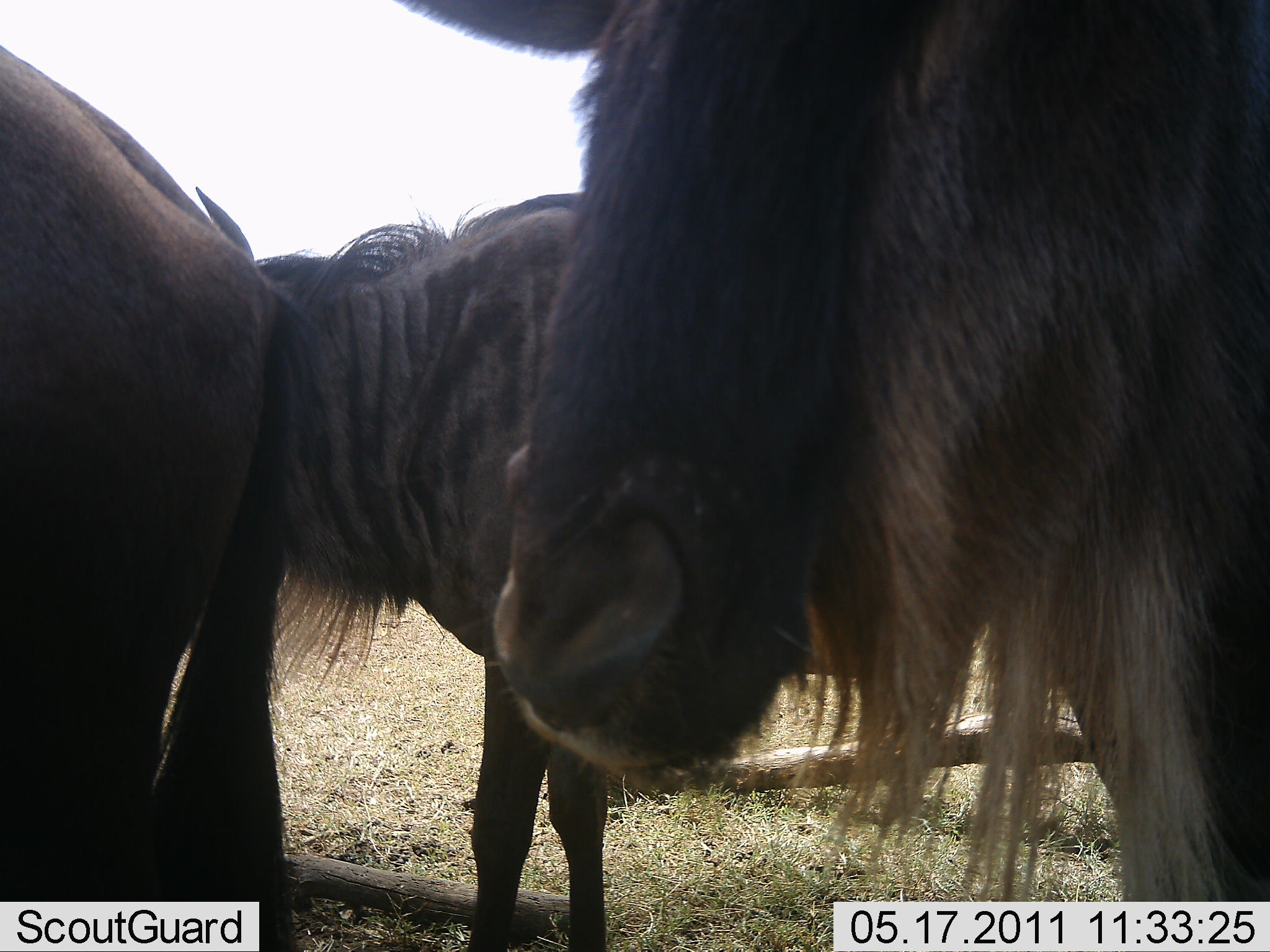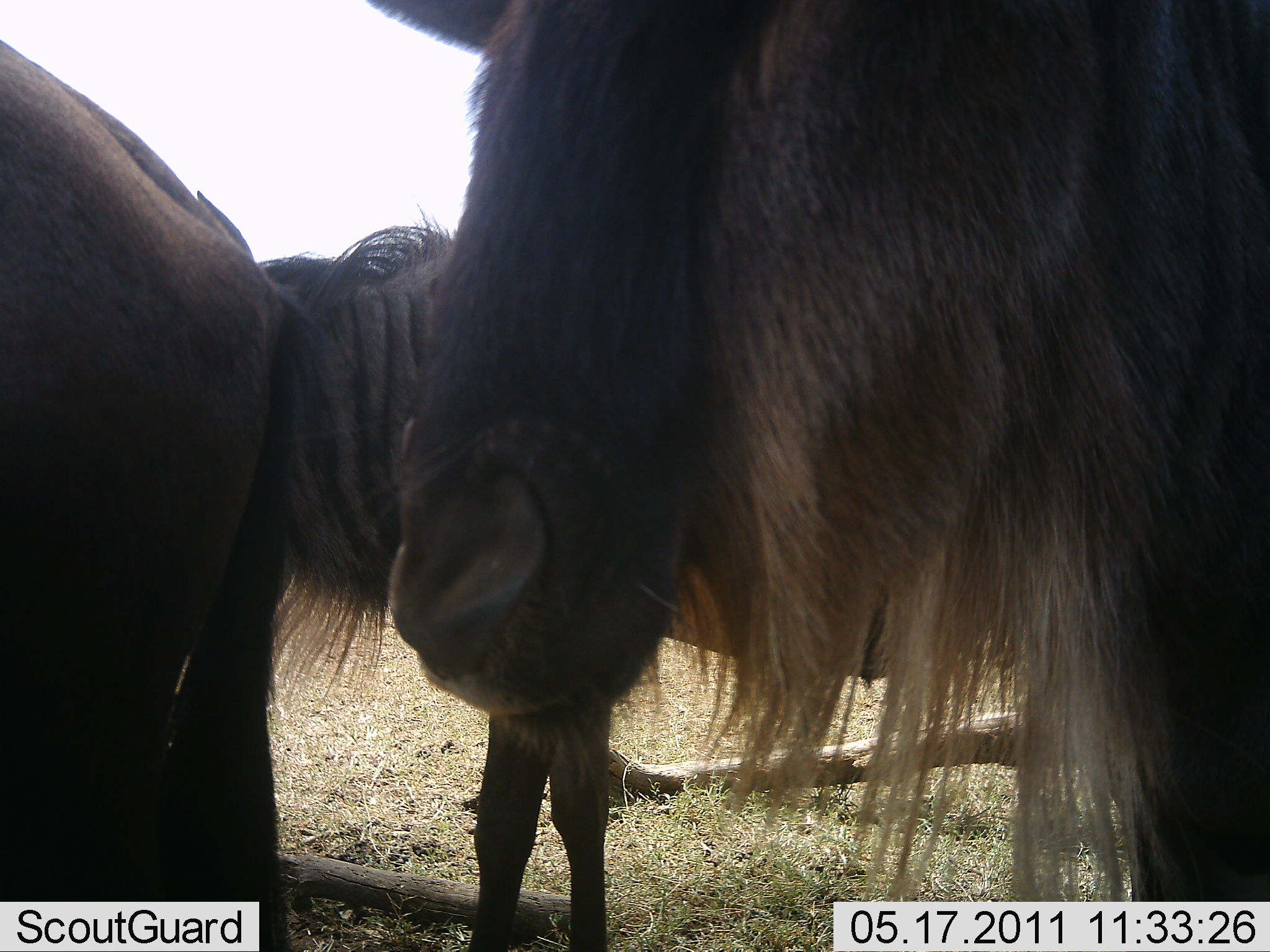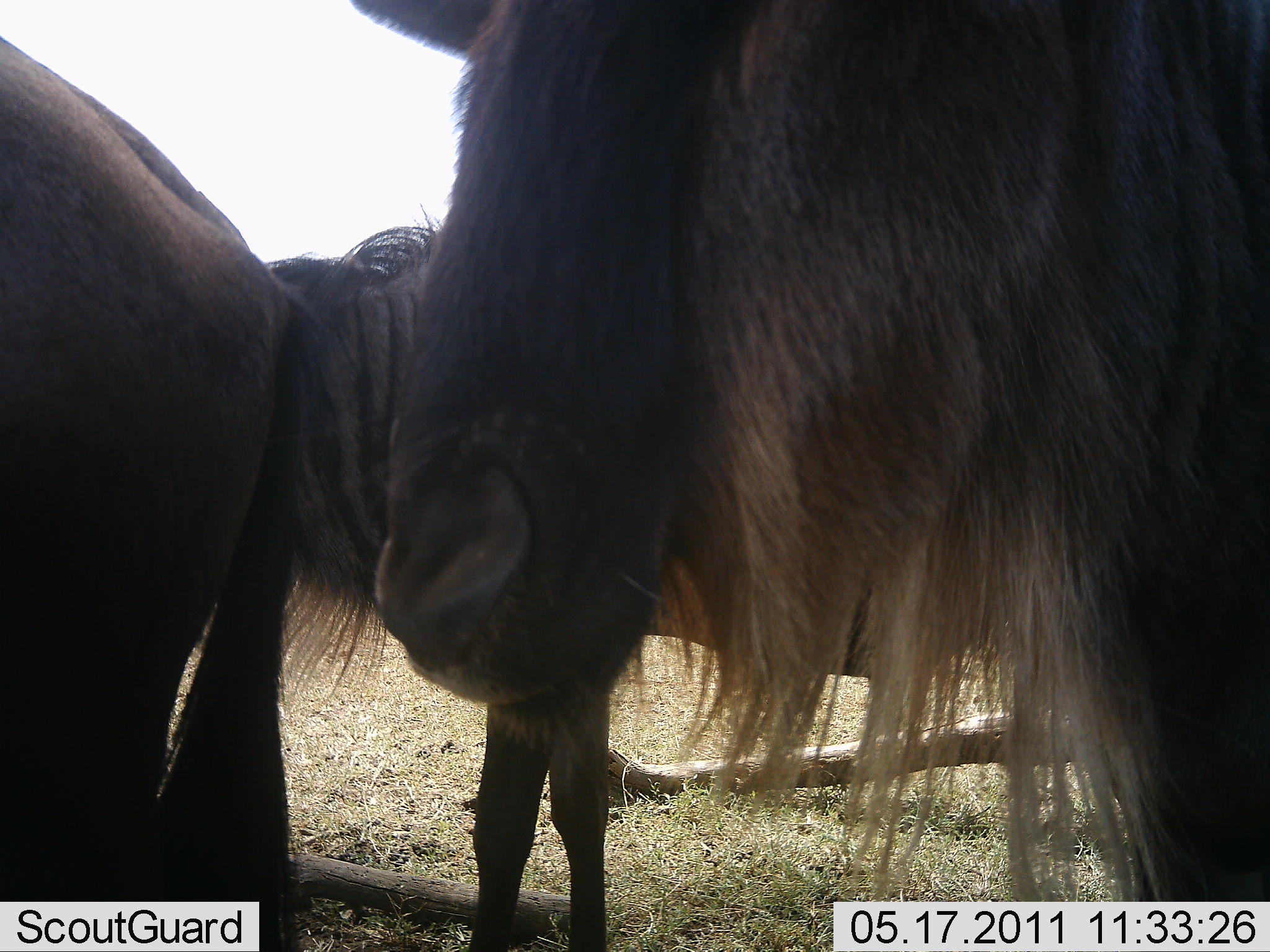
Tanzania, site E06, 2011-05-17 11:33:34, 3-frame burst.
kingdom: Animalia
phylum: Chordata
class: Mammalia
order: Artiodactyla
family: Bovidae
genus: Connochaetes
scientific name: Connochaetes taurinus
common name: blue wildebeest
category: wildebeest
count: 3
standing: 90%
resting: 0%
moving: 0%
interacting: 10%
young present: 0%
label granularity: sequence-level